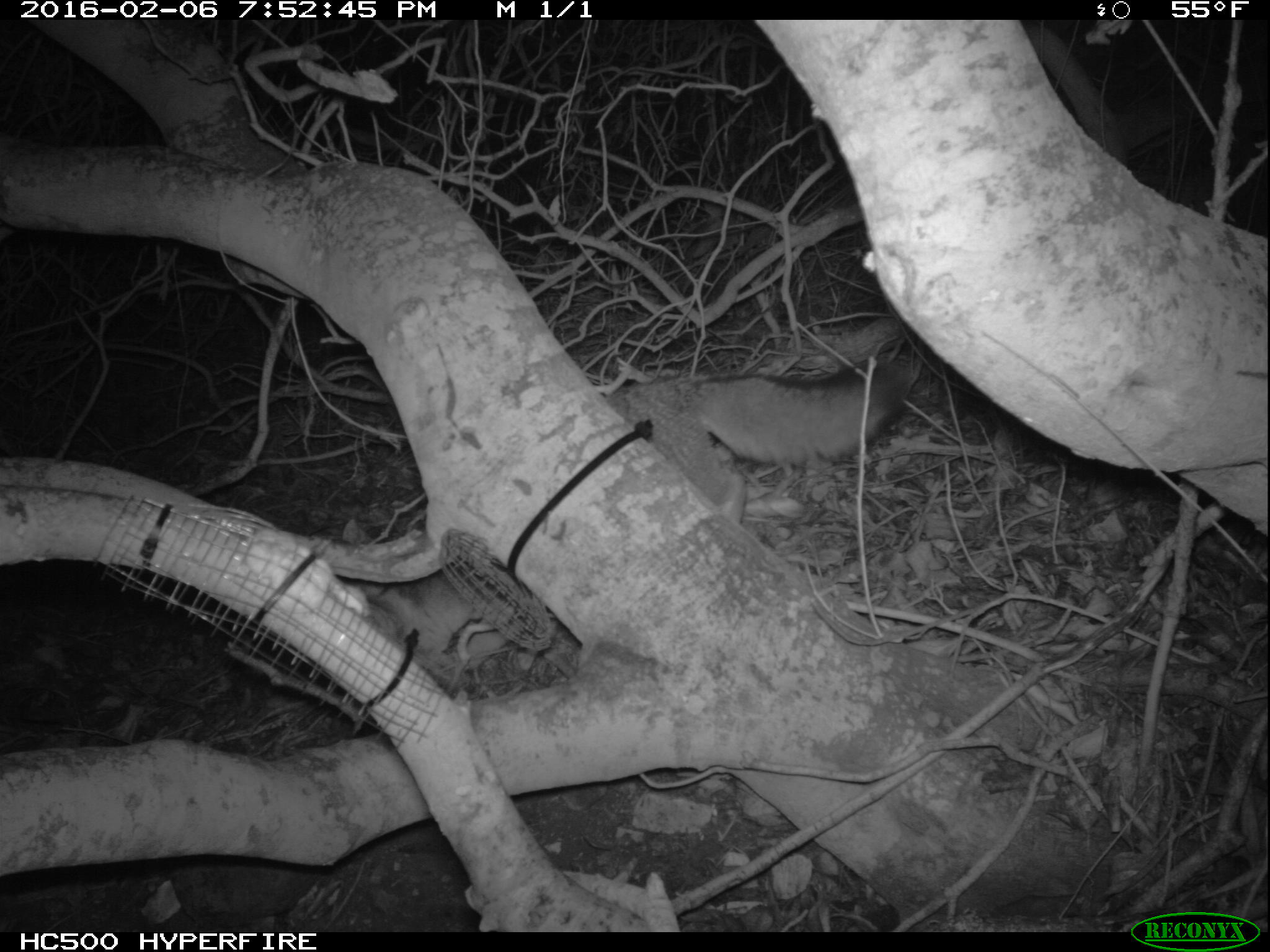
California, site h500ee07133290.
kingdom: Animalia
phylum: Chordata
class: Mammalia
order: Carnivora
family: Canidae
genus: Urocyon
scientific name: Urocyon littoralis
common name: island fox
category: fox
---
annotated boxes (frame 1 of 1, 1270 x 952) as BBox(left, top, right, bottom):
fox: BBox(348, 356, 911, 667)